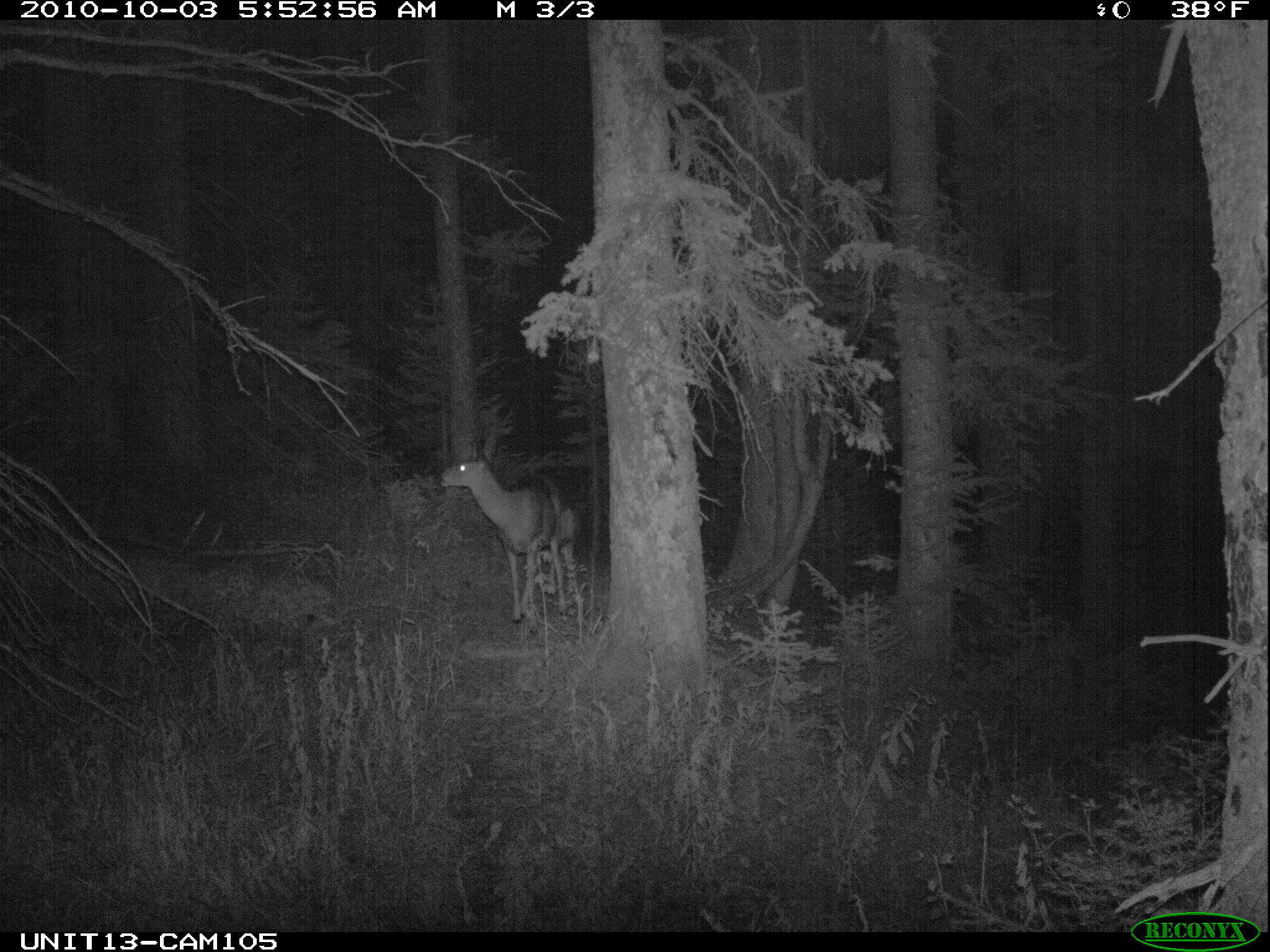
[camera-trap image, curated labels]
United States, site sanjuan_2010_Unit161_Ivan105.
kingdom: Animalia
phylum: Chordata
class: Mammalia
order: Artiodactyla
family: Cervidae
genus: Odocoileus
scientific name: Odocoileus hemionus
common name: mule deer